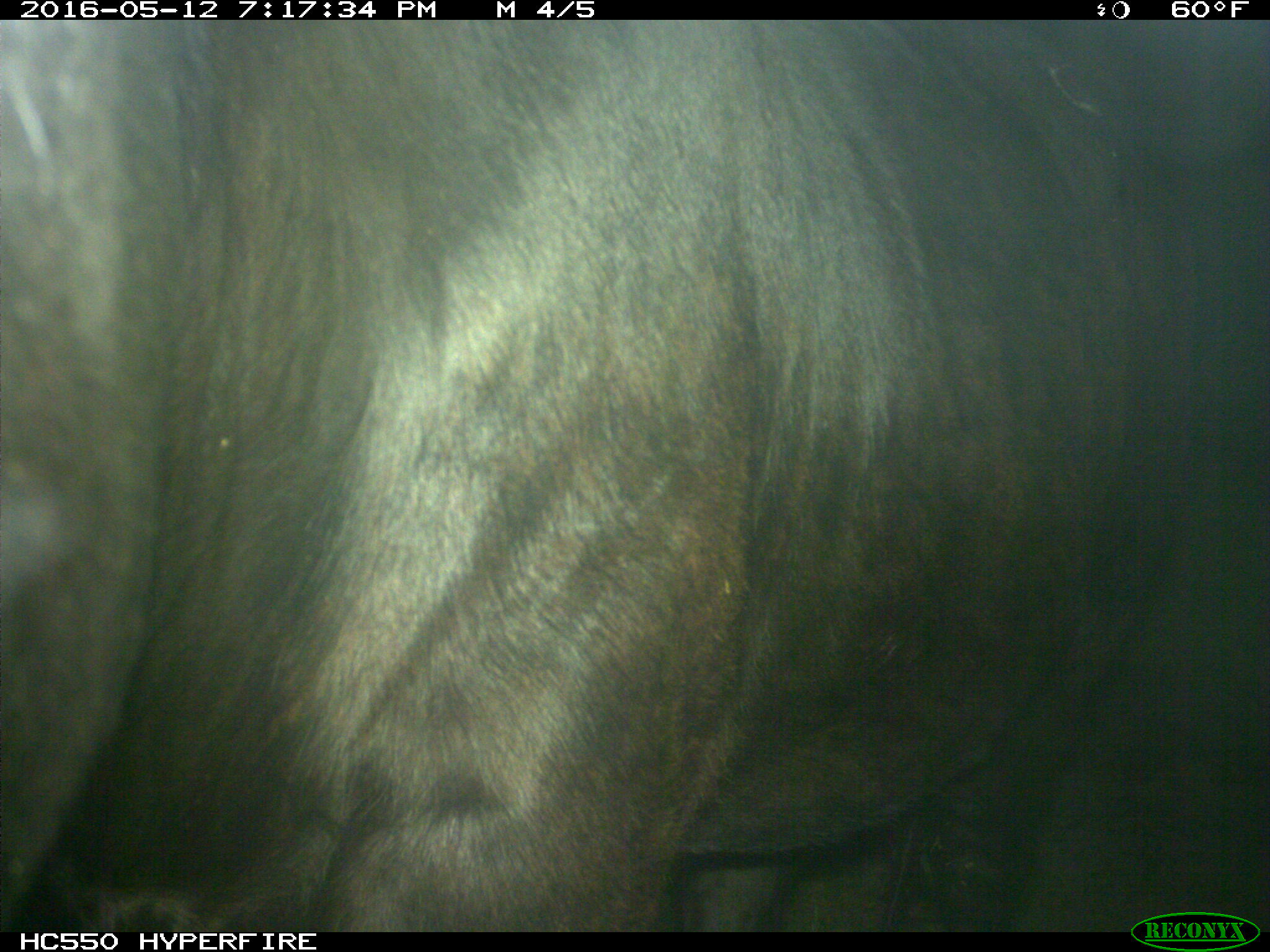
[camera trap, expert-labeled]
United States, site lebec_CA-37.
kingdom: Animalia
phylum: Chordata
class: Mammalia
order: Artiodactyla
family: Bovidae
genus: Bos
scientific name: Bos taurus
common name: domestic cow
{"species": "Bos taurus (domestic cow)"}